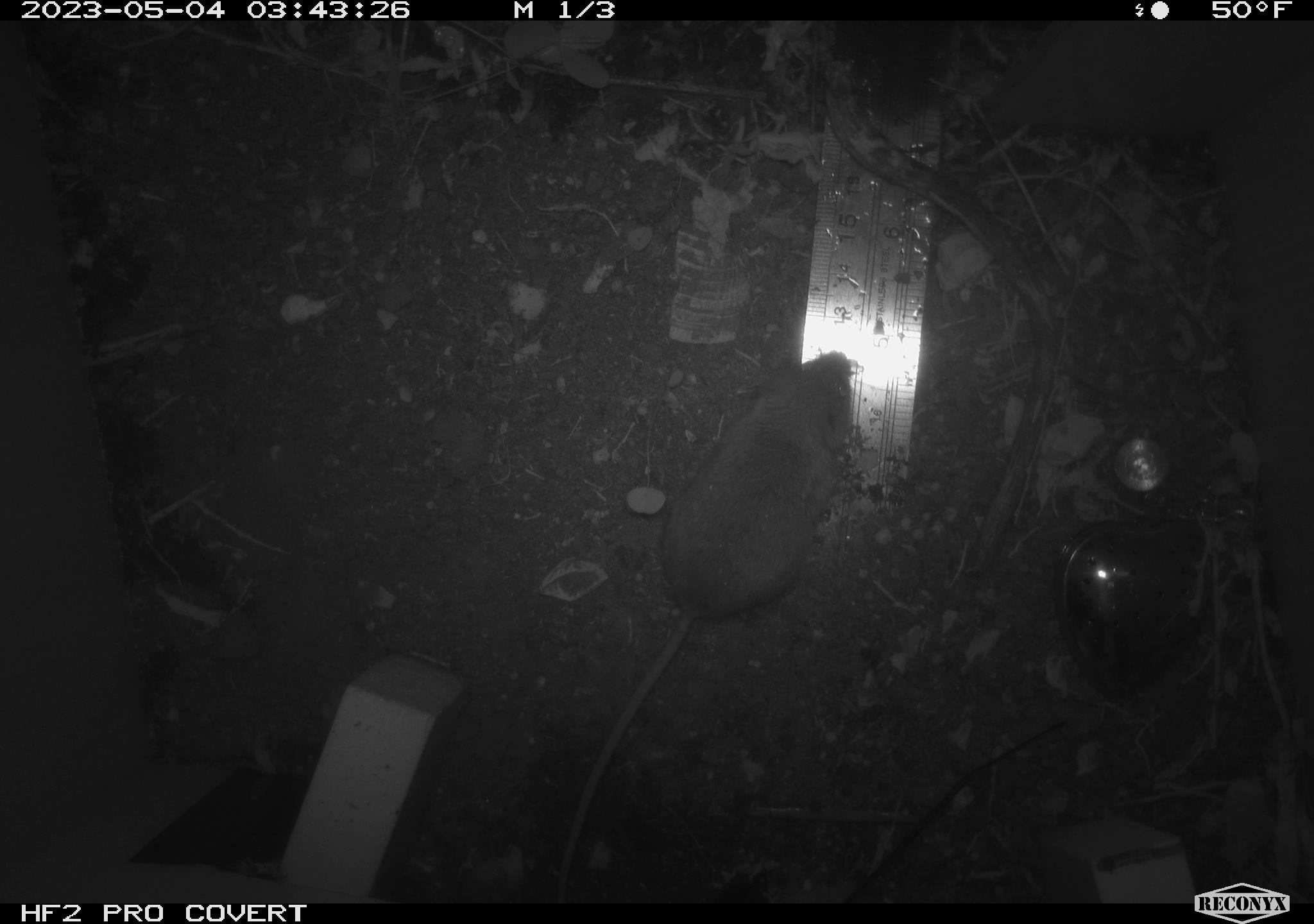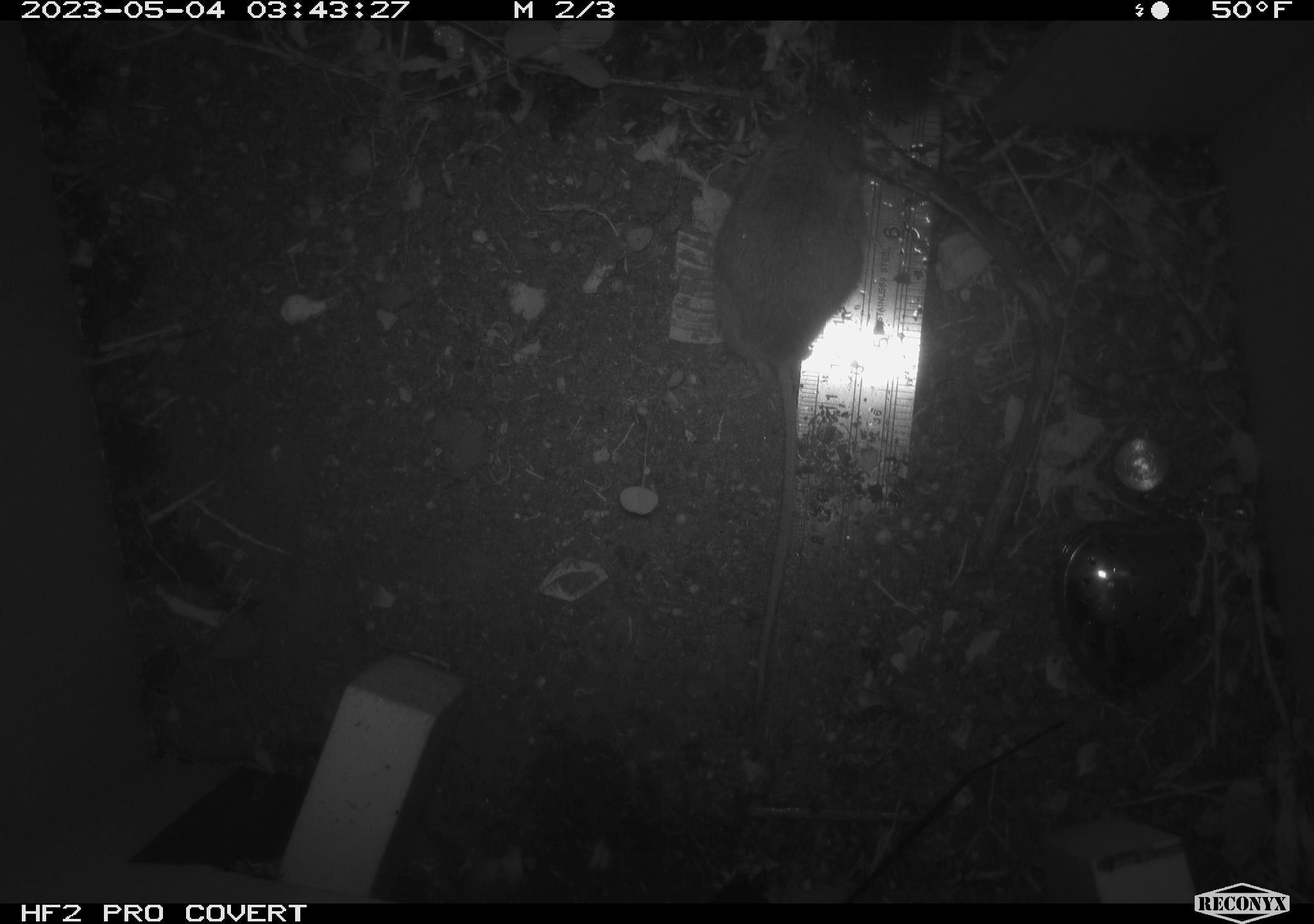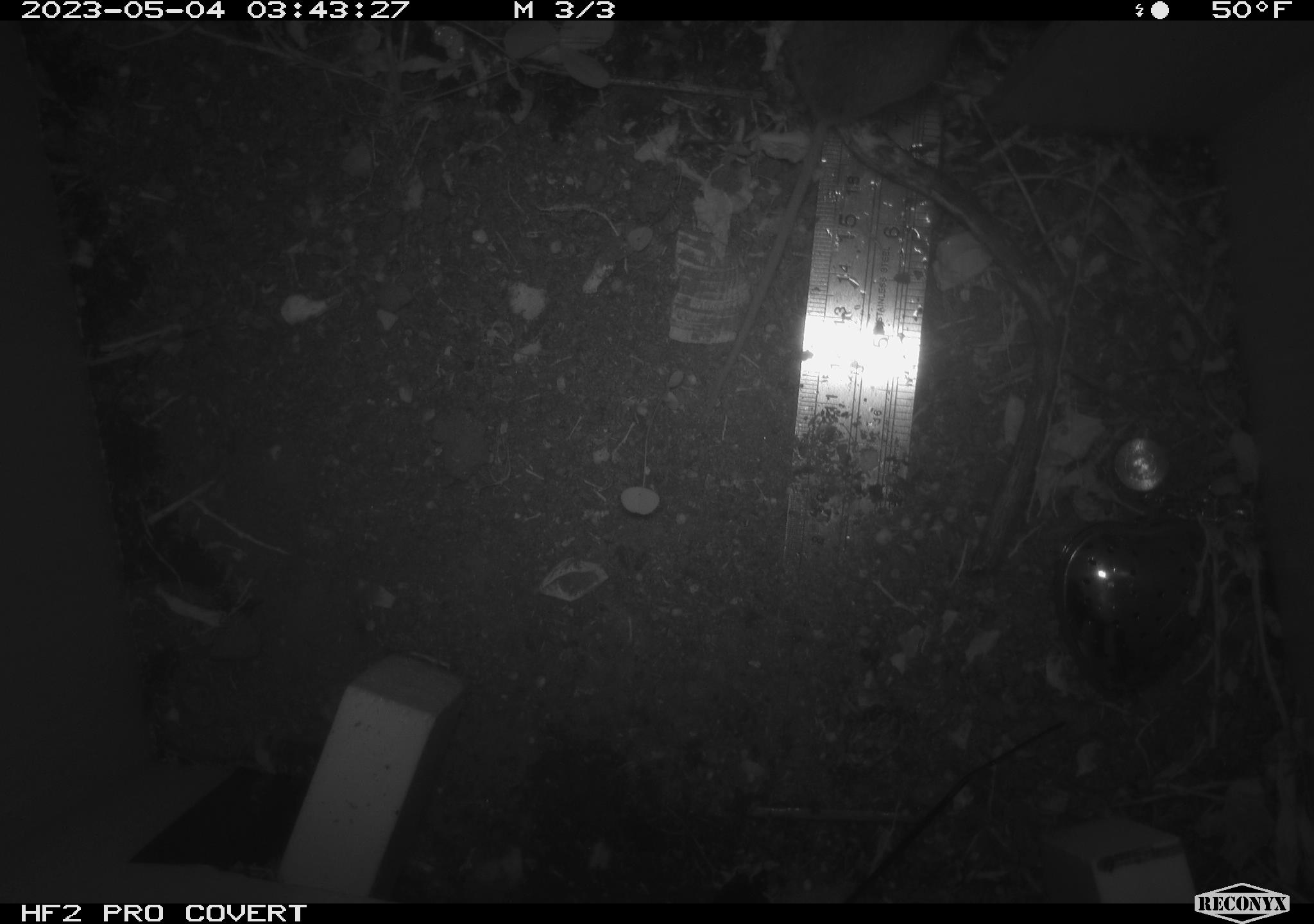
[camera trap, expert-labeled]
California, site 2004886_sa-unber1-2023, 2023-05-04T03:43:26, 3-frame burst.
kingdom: Animalia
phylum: Chordata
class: Mammalia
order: Rodentia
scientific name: Rodentia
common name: mouse species